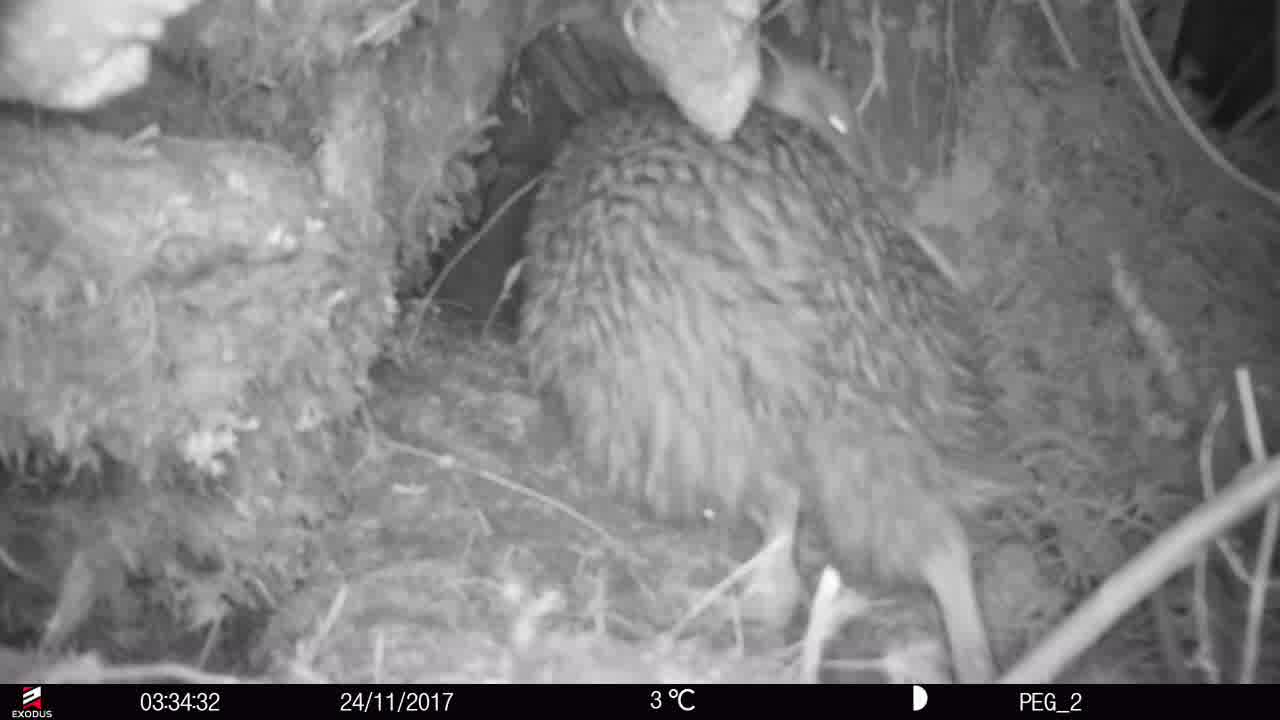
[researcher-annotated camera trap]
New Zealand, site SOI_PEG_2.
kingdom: Animalia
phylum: Chordata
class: Aves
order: Apterygiformes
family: Apterygidae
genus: Apteryx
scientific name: Apteryx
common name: kiwi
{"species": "kiwi (Apteryx)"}